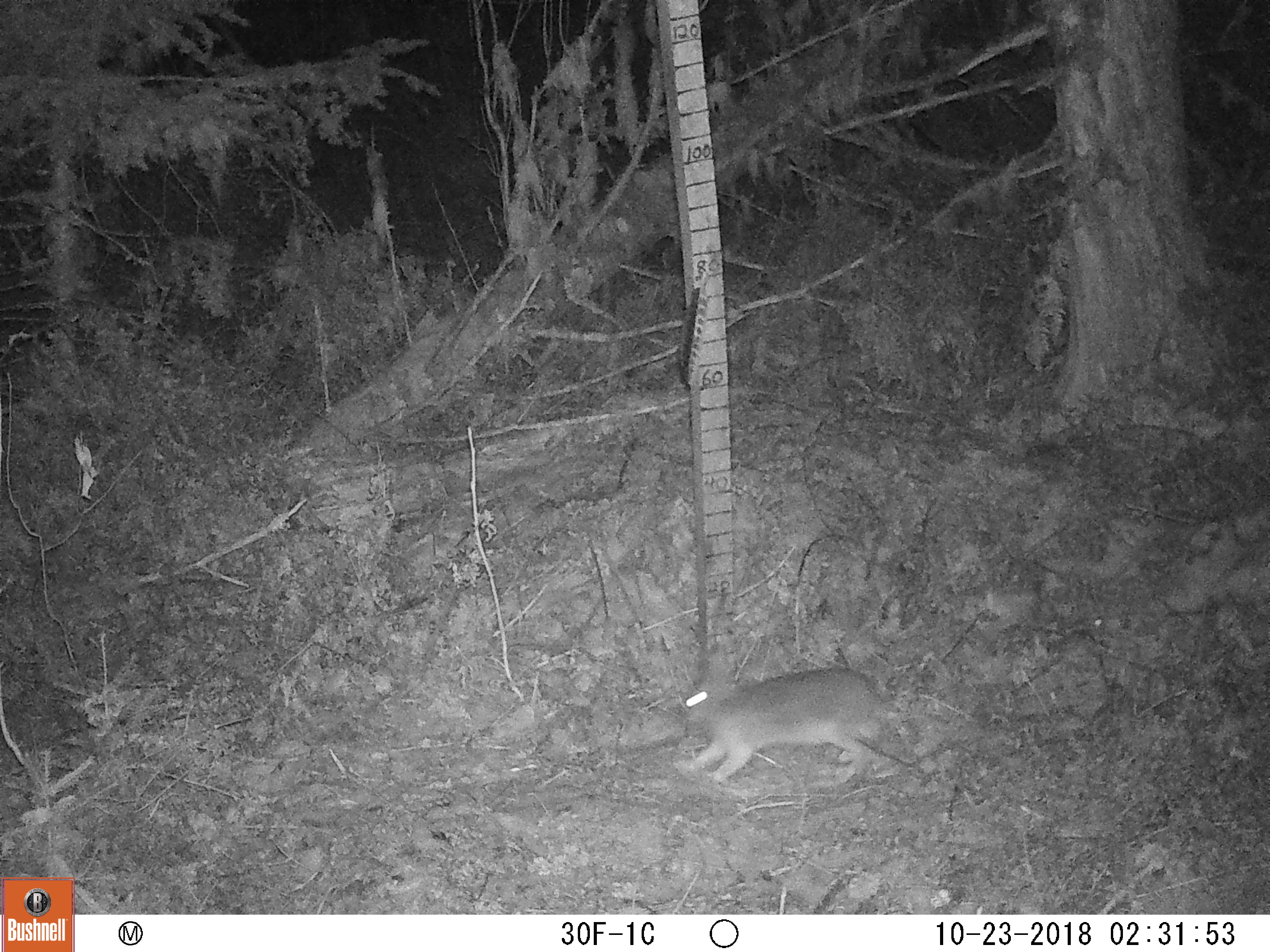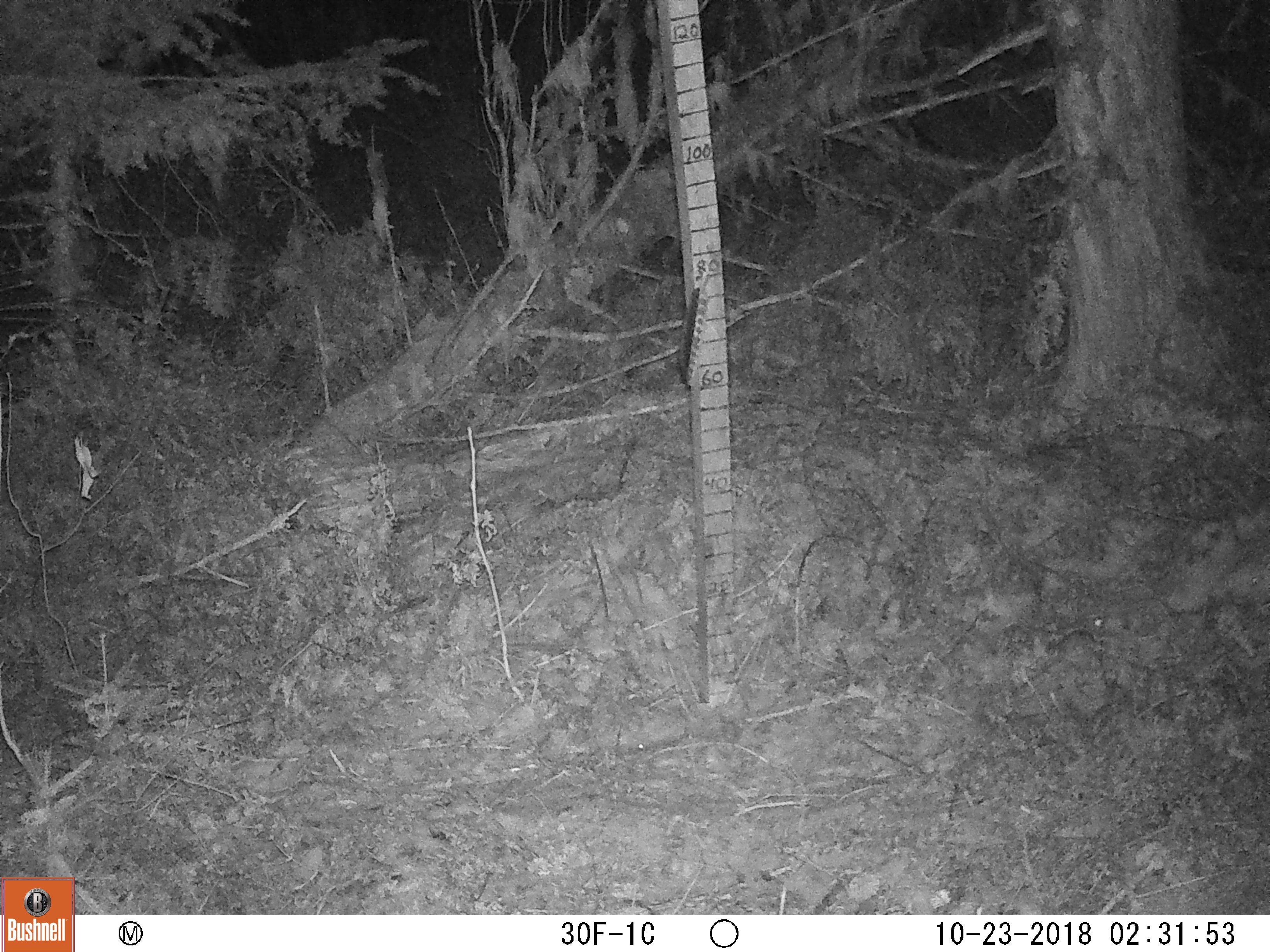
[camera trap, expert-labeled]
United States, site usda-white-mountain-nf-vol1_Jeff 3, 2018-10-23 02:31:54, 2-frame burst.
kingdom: Animalia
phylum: Chordata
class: Mammalia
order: Lagomorpha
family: Leporidae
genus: Lepus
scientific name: Lepus americanus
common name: snowshoe hare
Snowshoe hare (Lepus americanus).